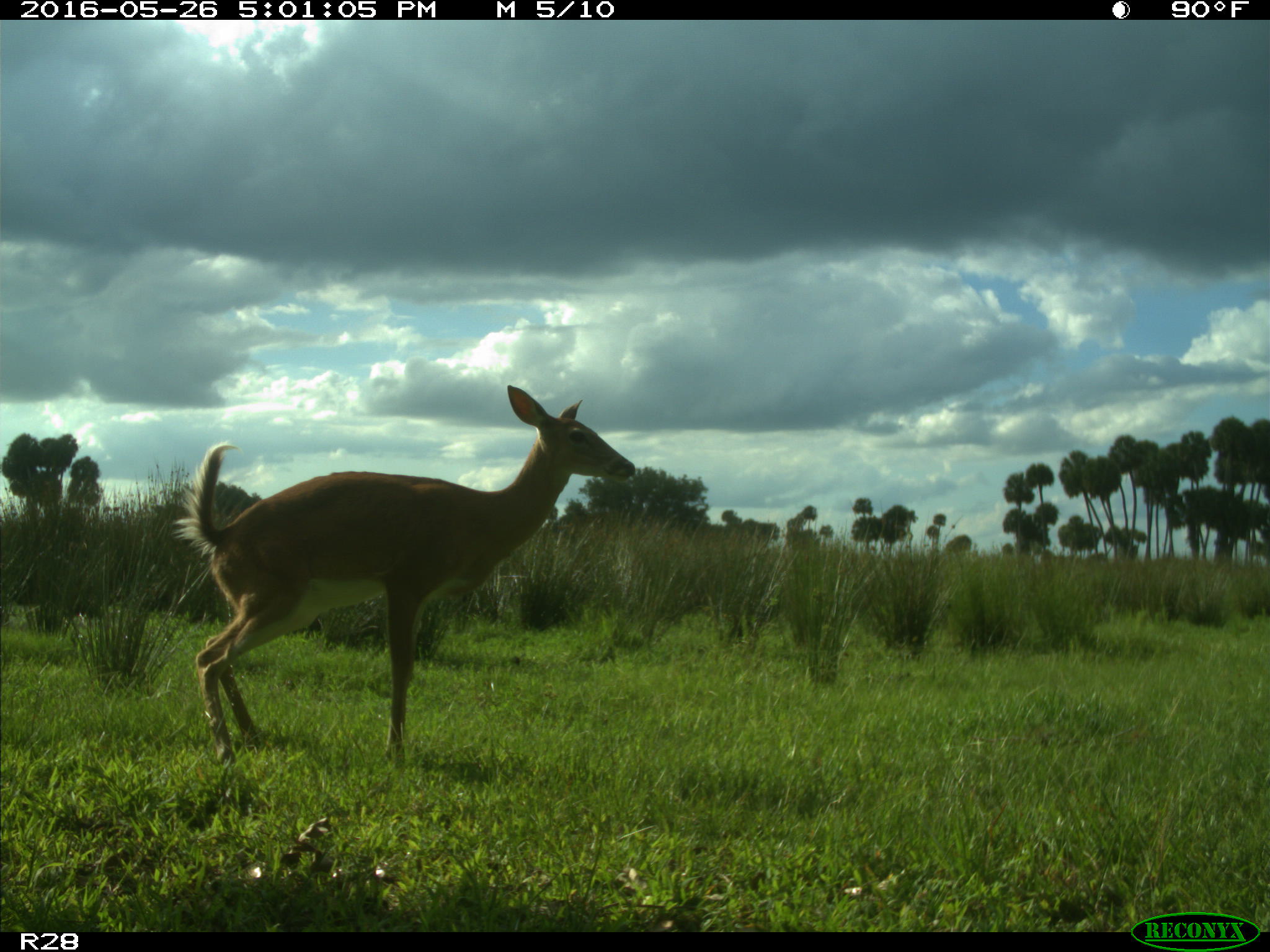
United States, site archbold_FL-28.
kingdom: Animalia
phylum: Chordata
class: Mammalia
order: Artiodactyla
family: Cervidae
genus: Odocoileus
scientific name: Odocoileus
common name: deer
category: unidentified deer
Unidentified deer (deer) (Odocoileus).